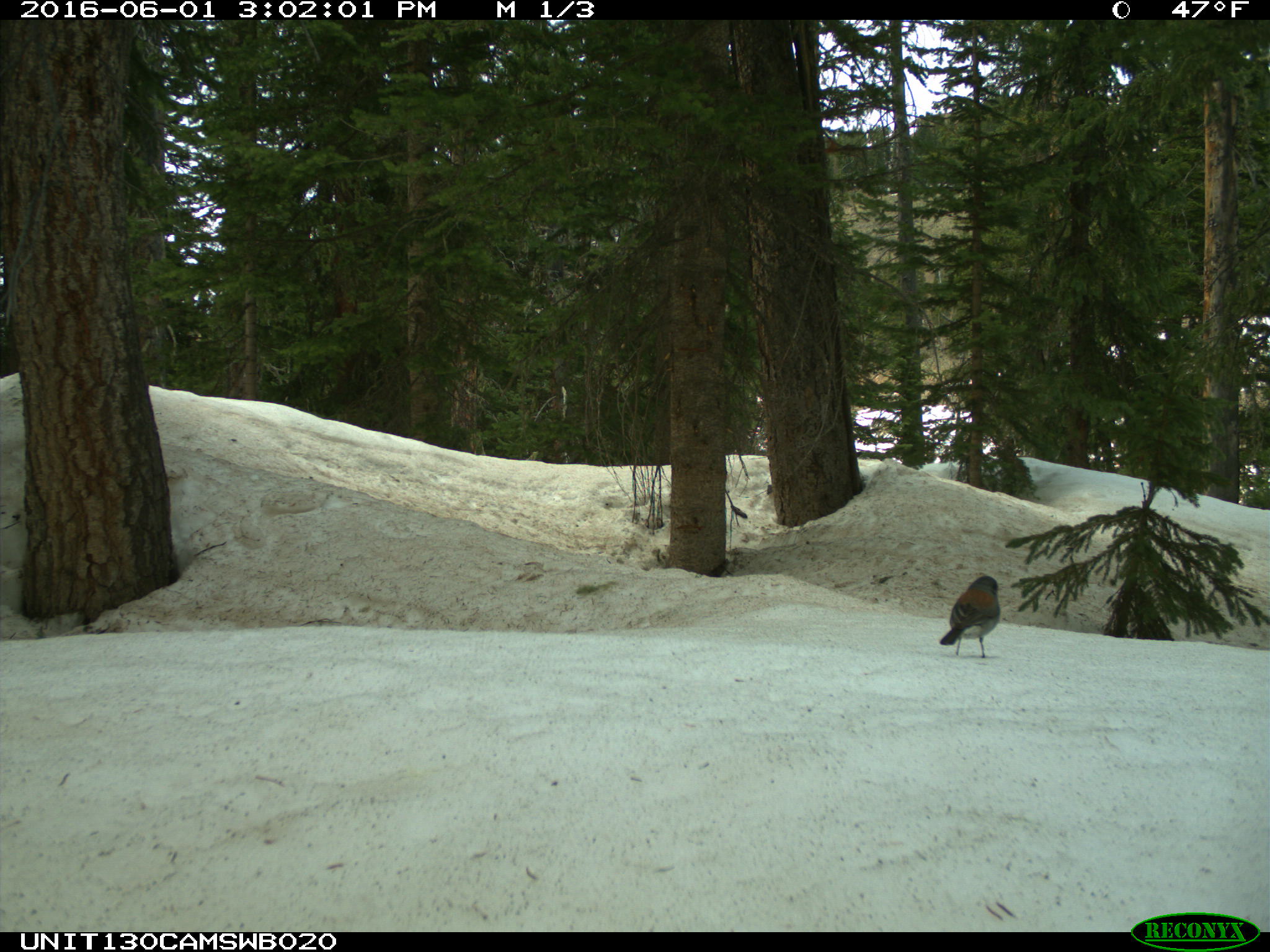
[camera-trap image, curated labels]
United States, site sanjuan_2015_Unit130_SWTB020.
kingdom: Animalia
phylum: Chordata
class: Aves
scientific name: Aves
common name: birds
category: unidentified bird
Unidentified bird (birds) (Aves).